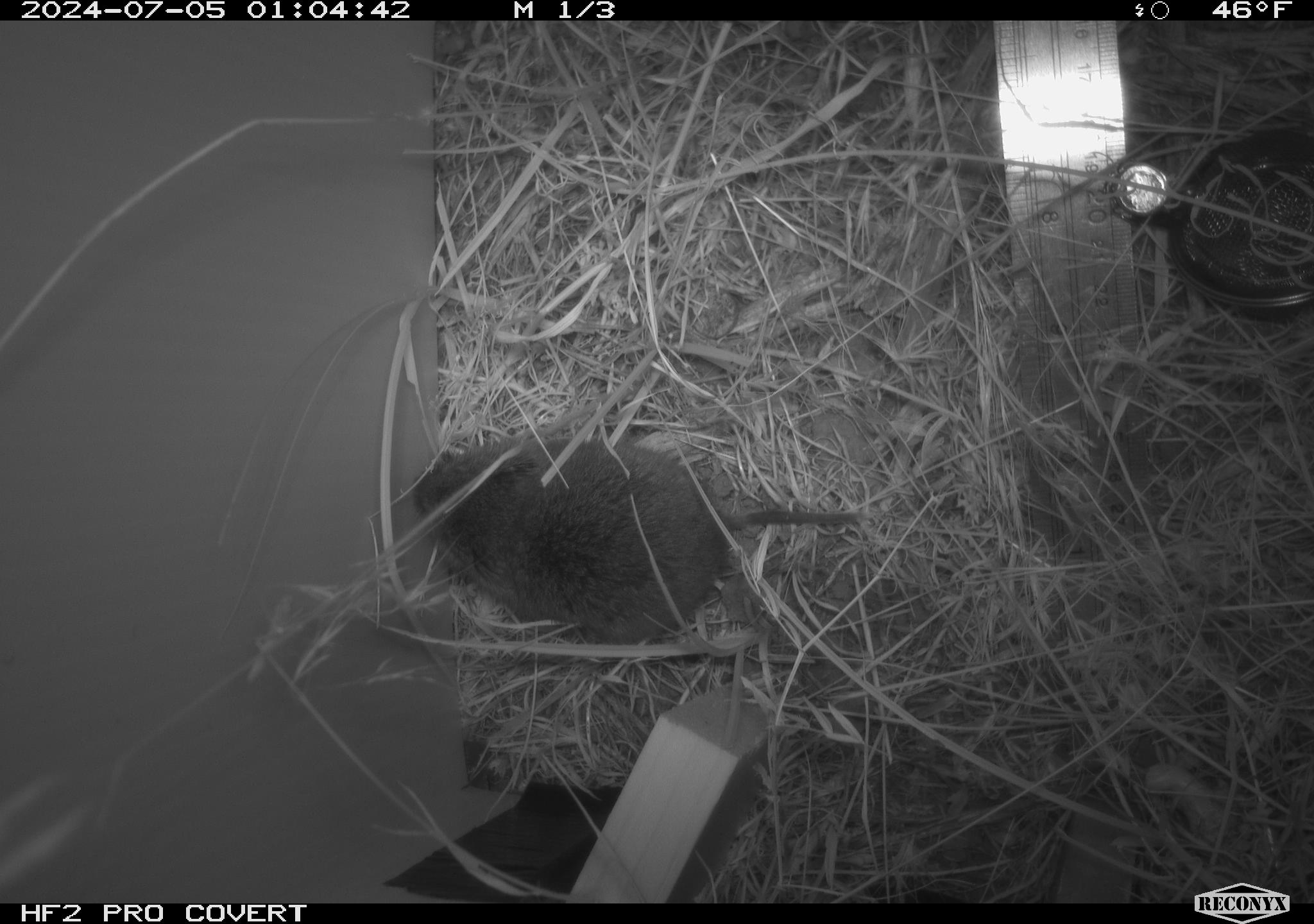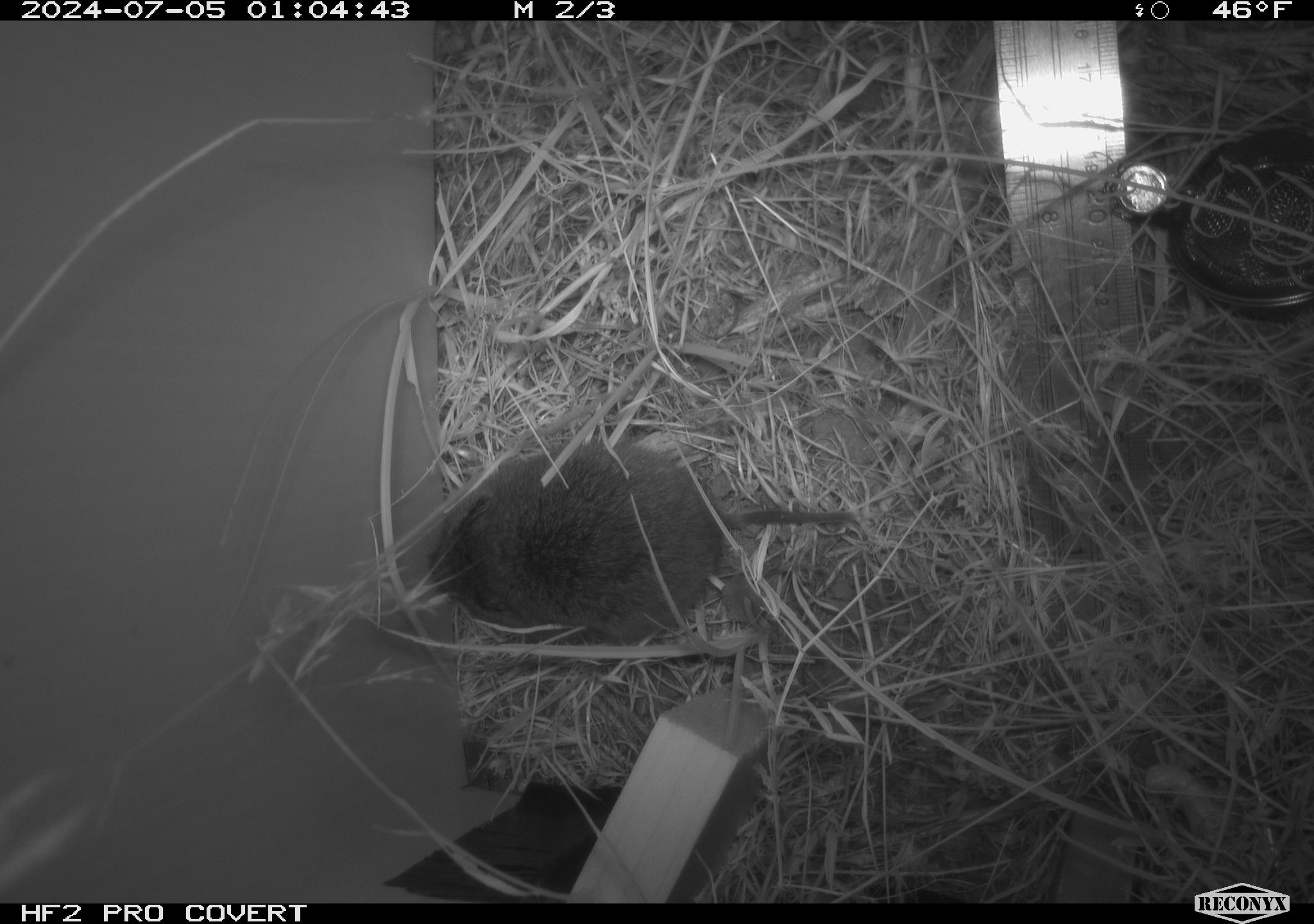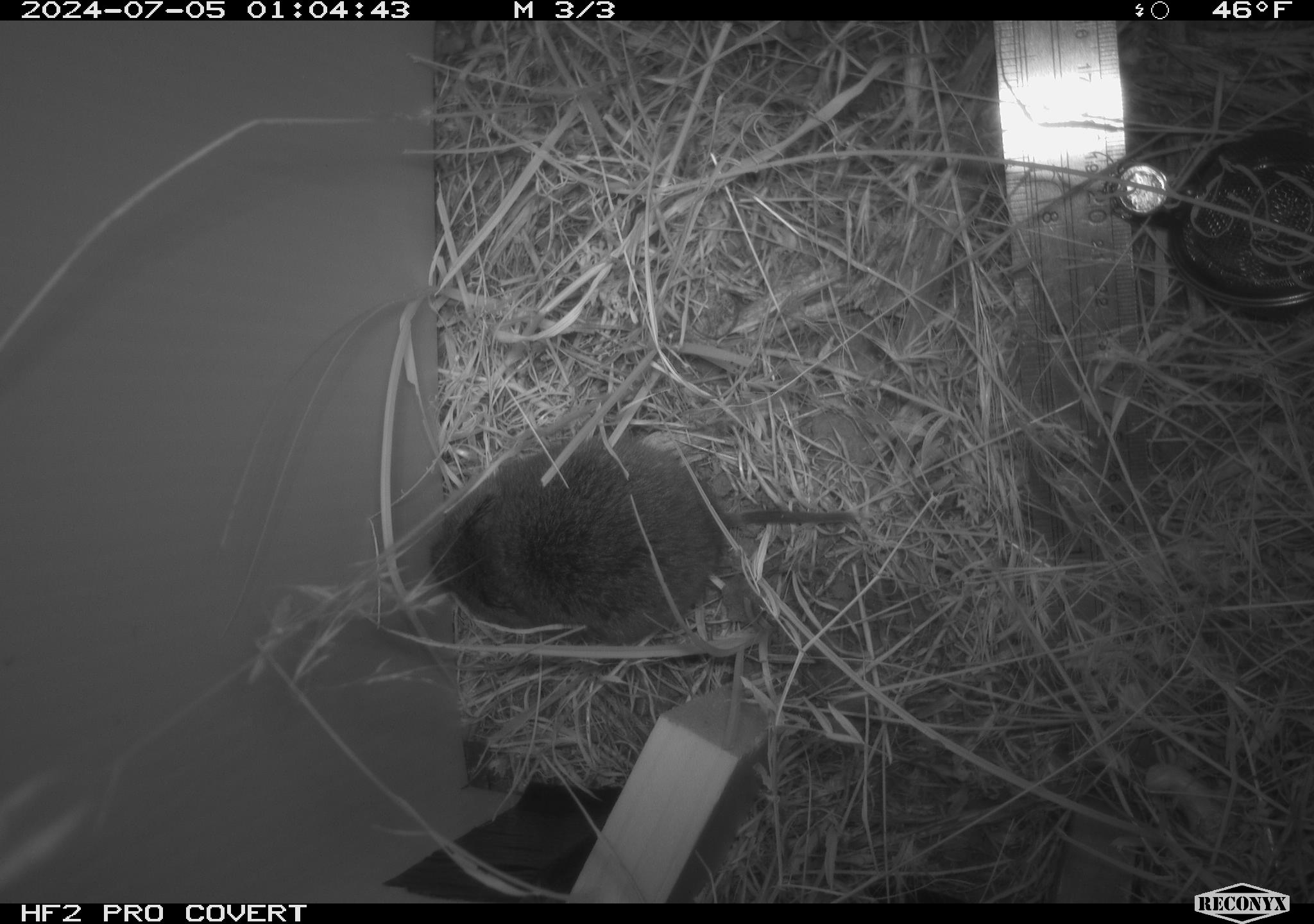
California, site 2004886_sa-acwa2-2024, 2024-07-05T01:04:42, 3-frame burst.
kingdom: Animalia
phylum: Chordata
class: Mammalia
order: Rodentia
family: Cricetidae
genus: Microtus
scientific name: Microtus californicus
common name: california vole